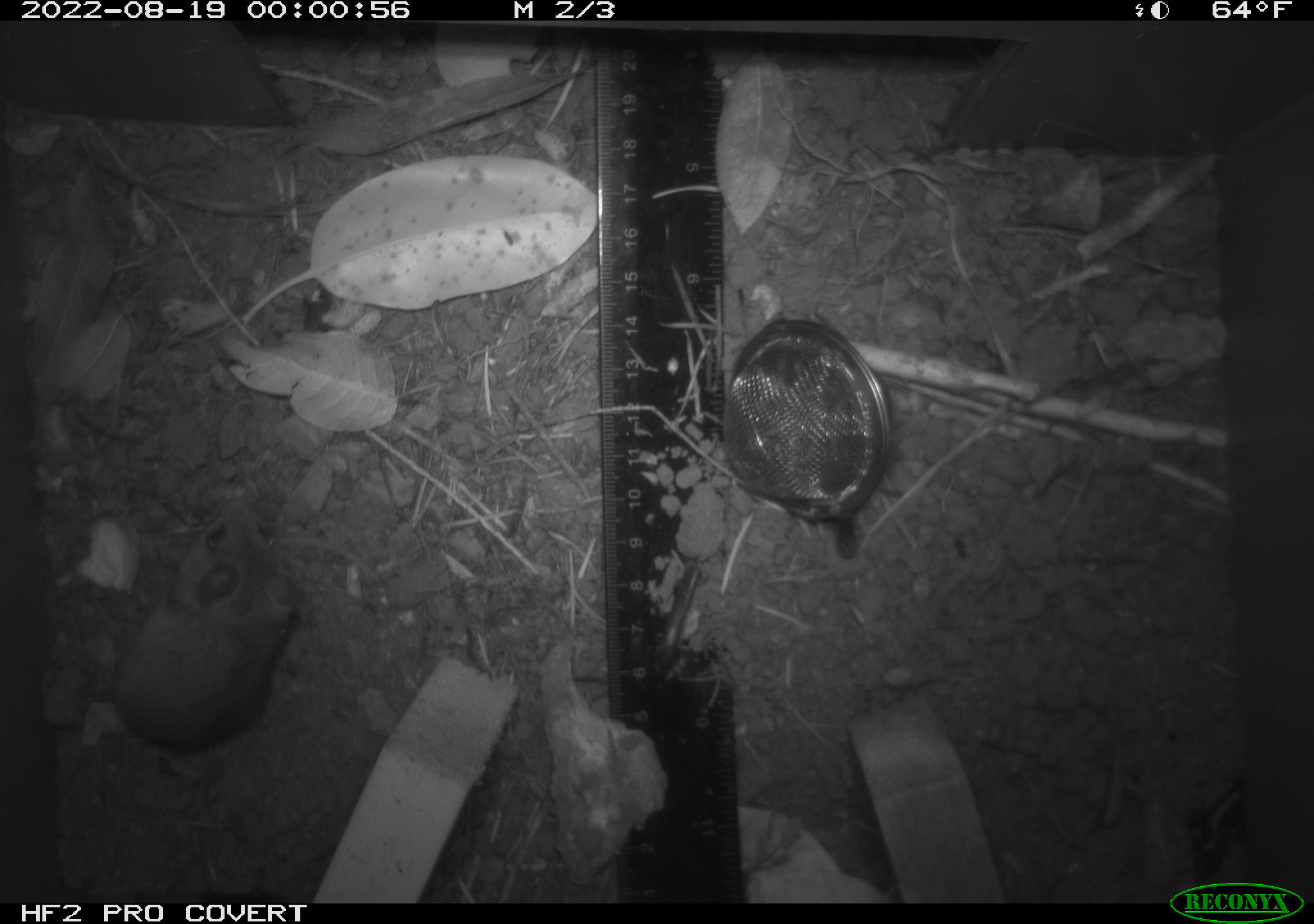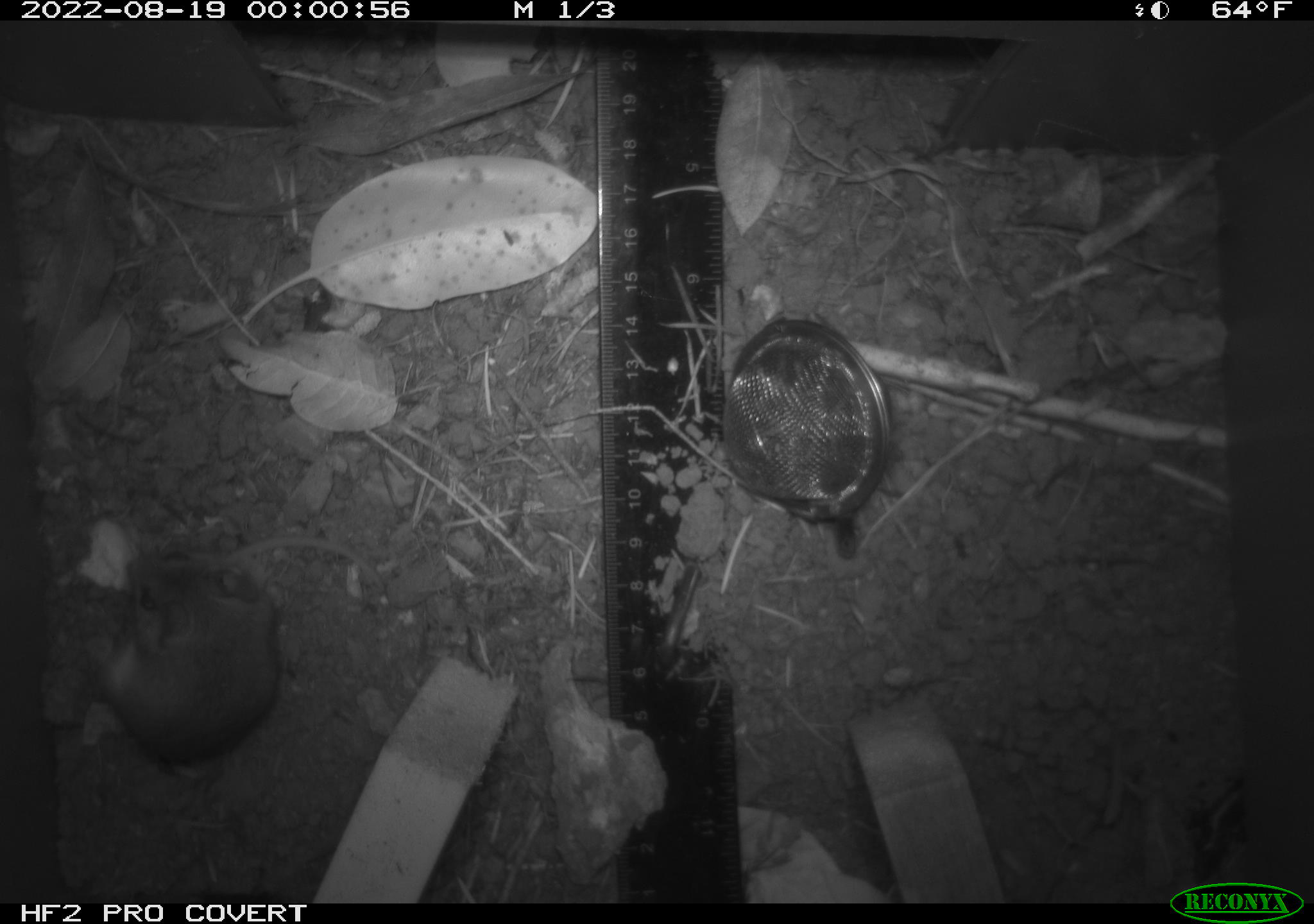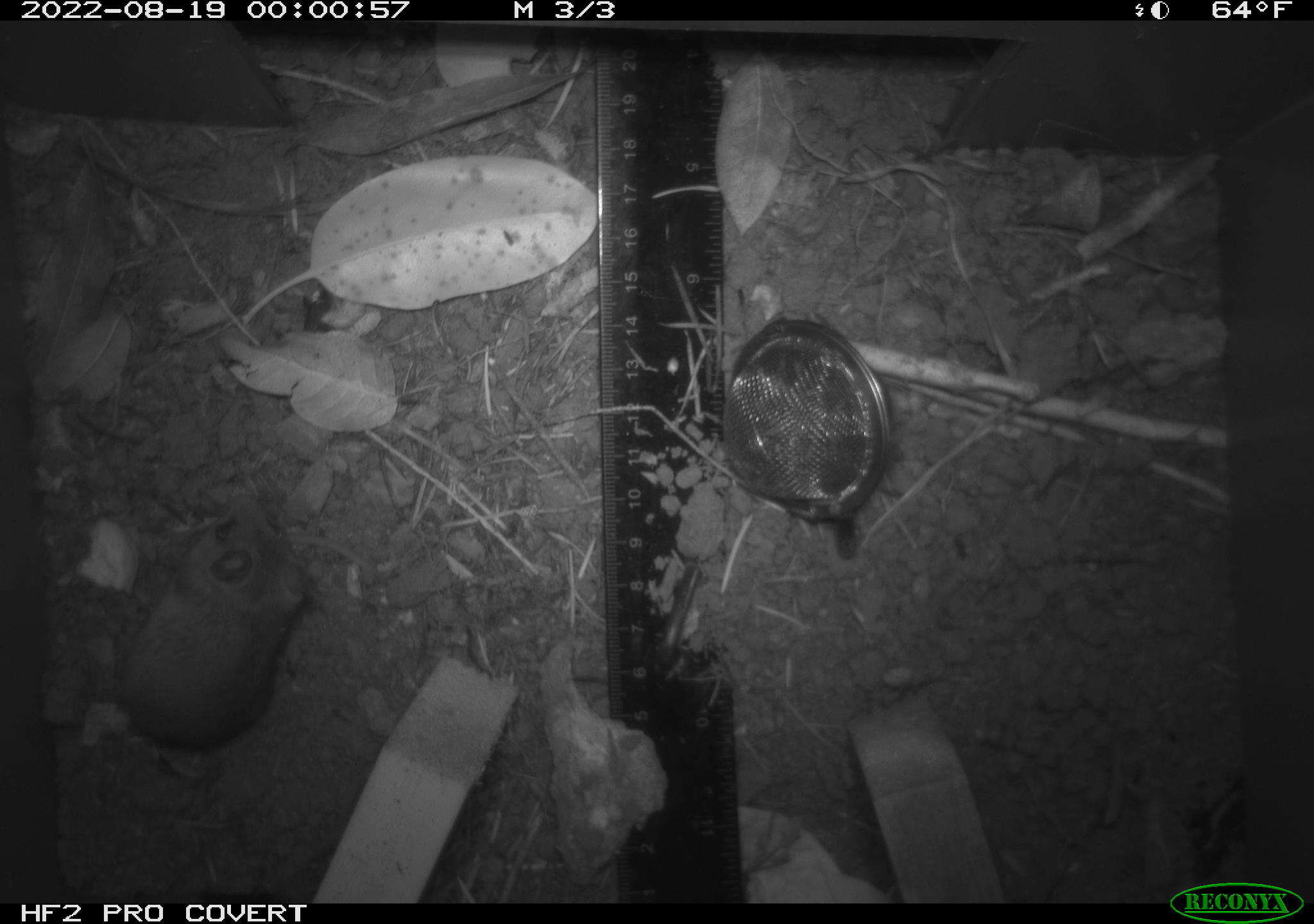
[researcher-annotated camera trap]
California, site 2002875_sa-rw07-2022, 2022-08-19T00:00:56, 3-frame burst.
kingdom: Animalia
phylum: Chordata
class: Mammalia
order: Rodentia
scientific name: Rodentia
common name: mouse species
Mouse species (Rodentia).